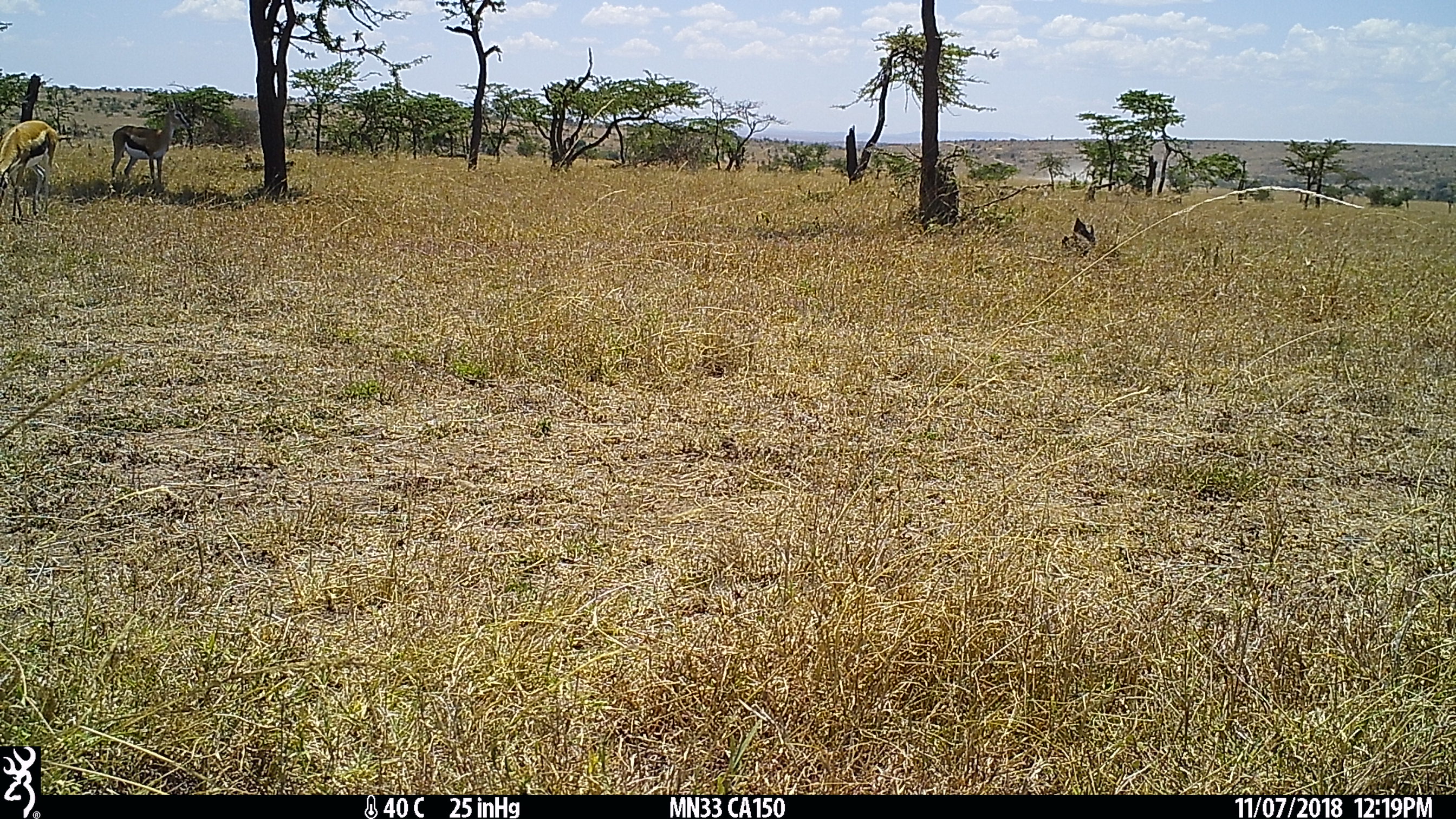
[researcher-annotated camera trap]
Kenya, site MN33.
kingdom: Animalia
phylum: Chordata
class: Mammalia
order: Artiodactyla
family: Bovidae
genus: Eudorcas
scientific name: Eudorcas thomsonii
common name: thomon's gazelle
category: gazelle thomsons